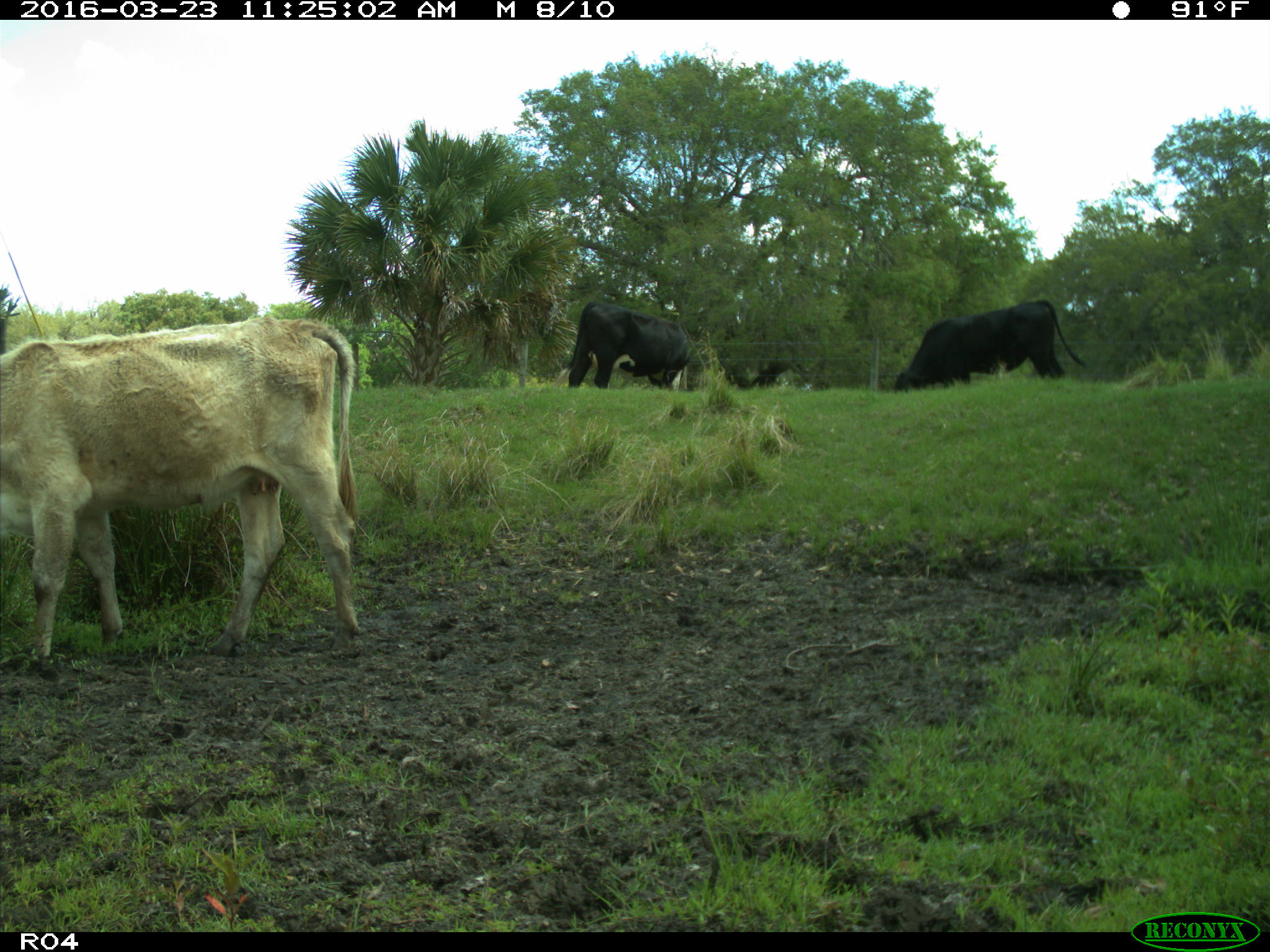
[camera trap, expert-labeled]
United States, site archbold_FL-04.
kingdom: Animalia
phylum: Chordata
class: Mammalia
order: Artiodactyla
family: Bovidae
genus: Bos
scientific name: Bos taurus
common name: domestic cow